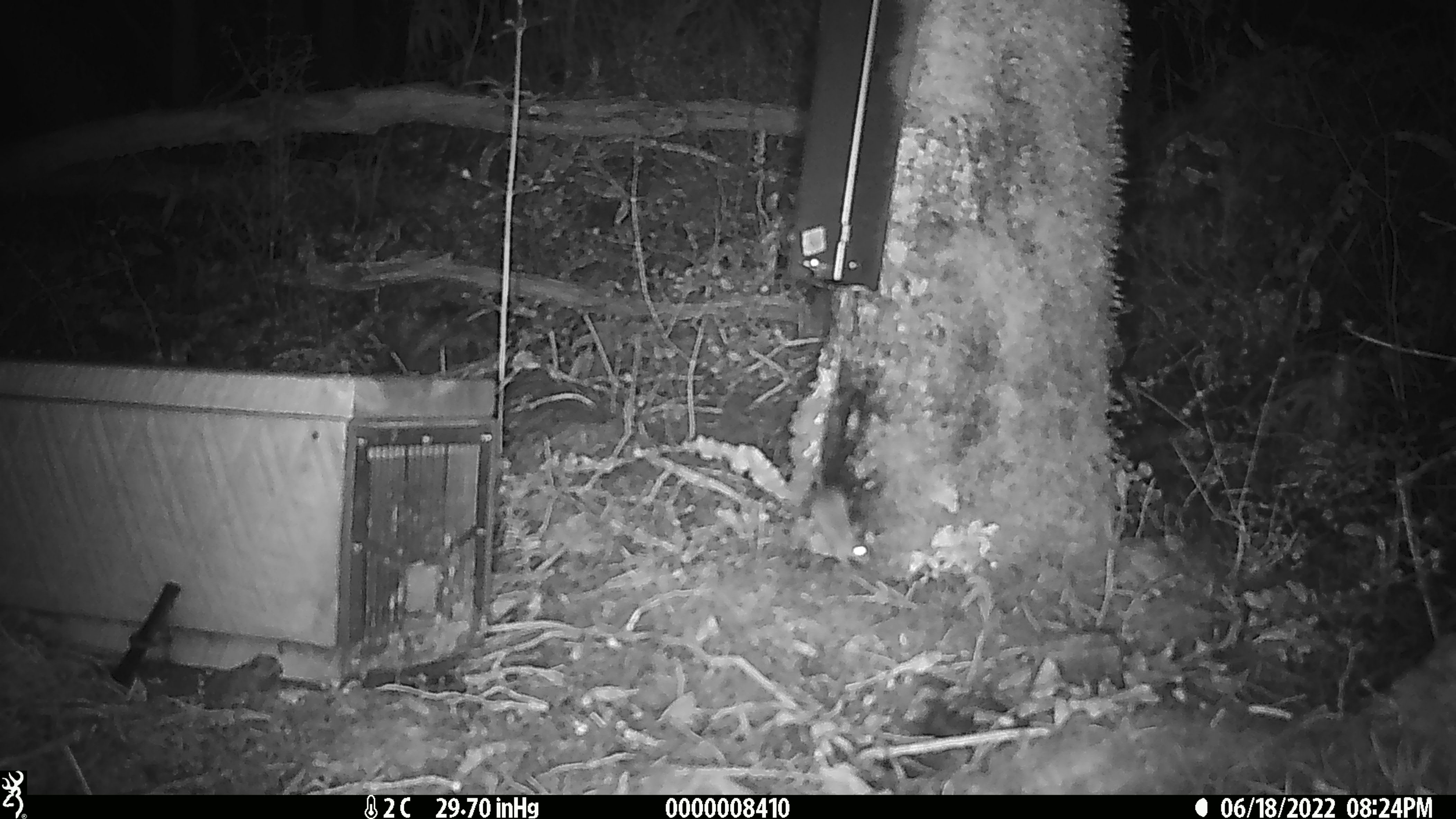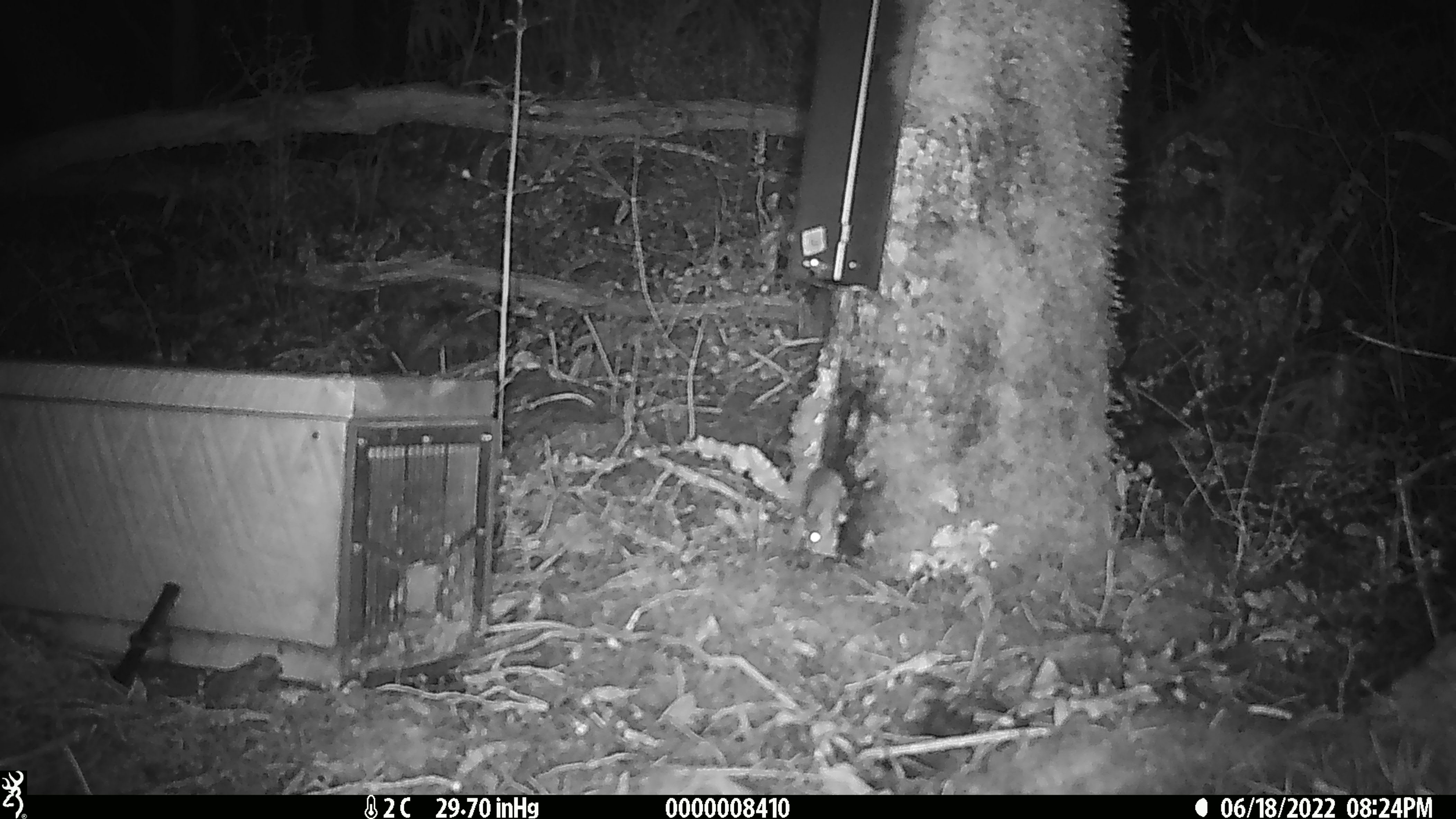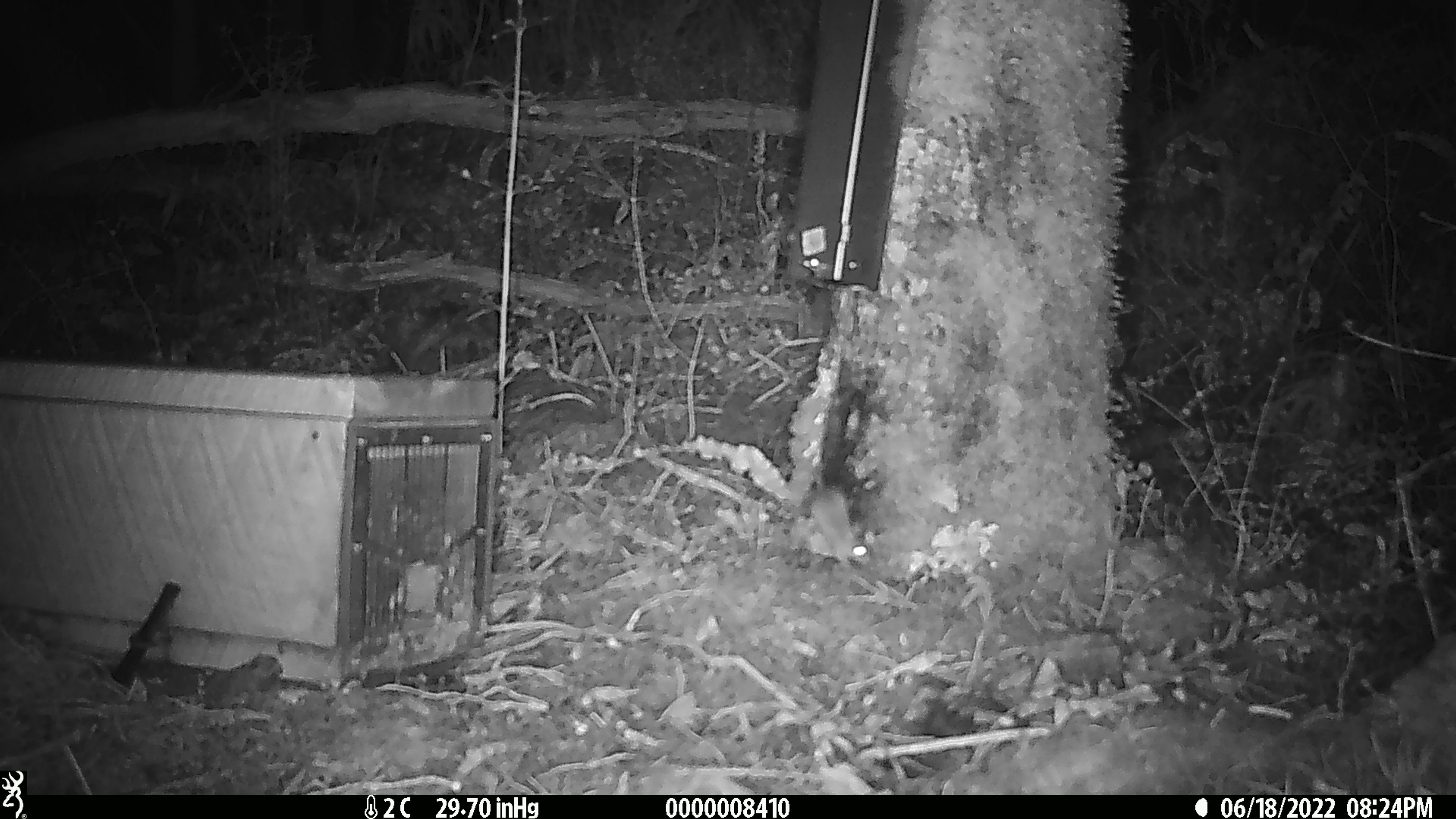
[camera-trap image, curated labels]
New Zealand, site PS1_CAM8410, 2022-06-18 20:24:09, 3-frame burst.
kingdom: Animalia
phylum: Chordata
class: Mammalia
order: Rodentia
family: Muridae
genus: Mus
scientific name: Mus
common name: mouse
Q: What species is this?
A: Mouse (Mus).